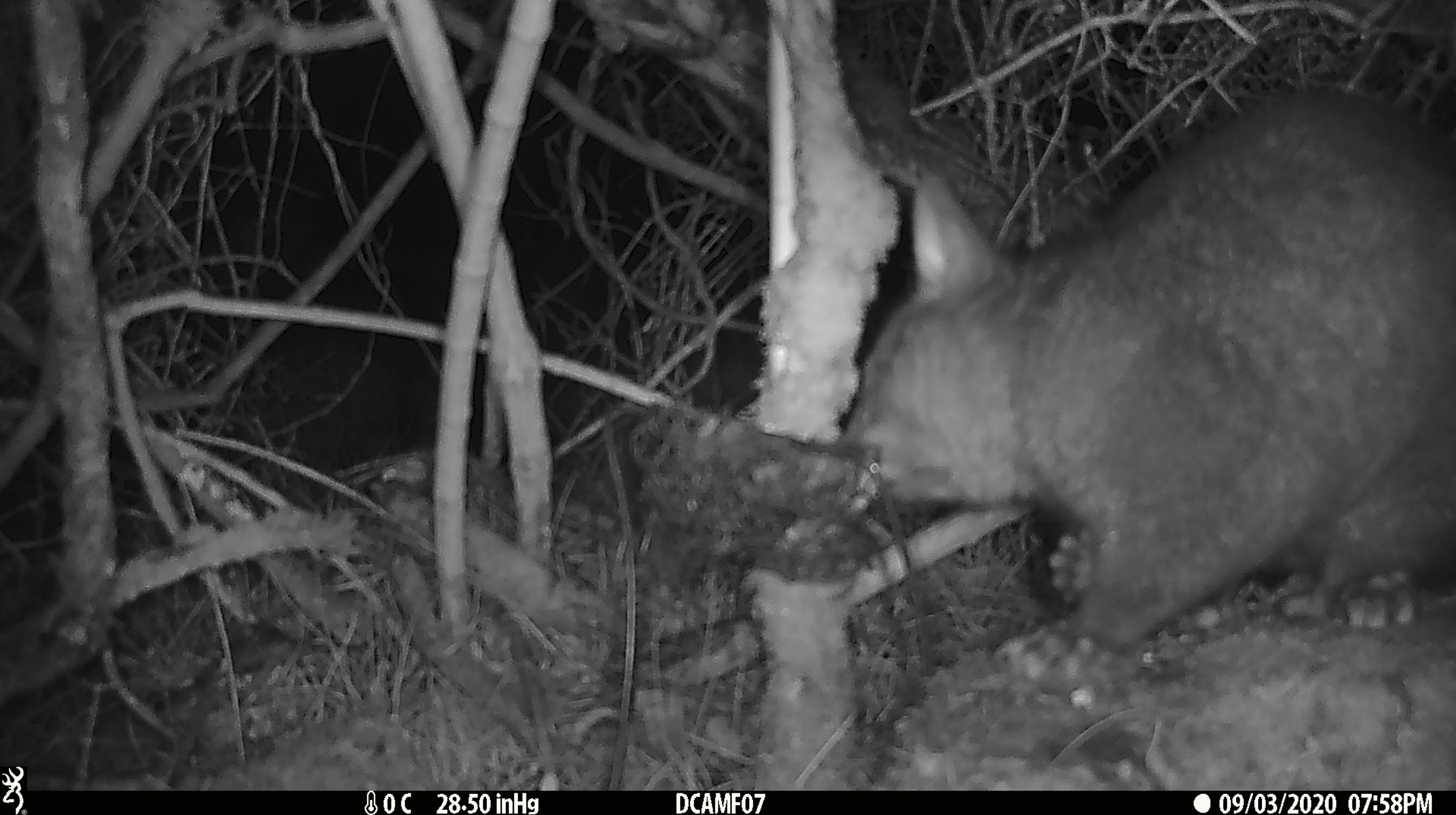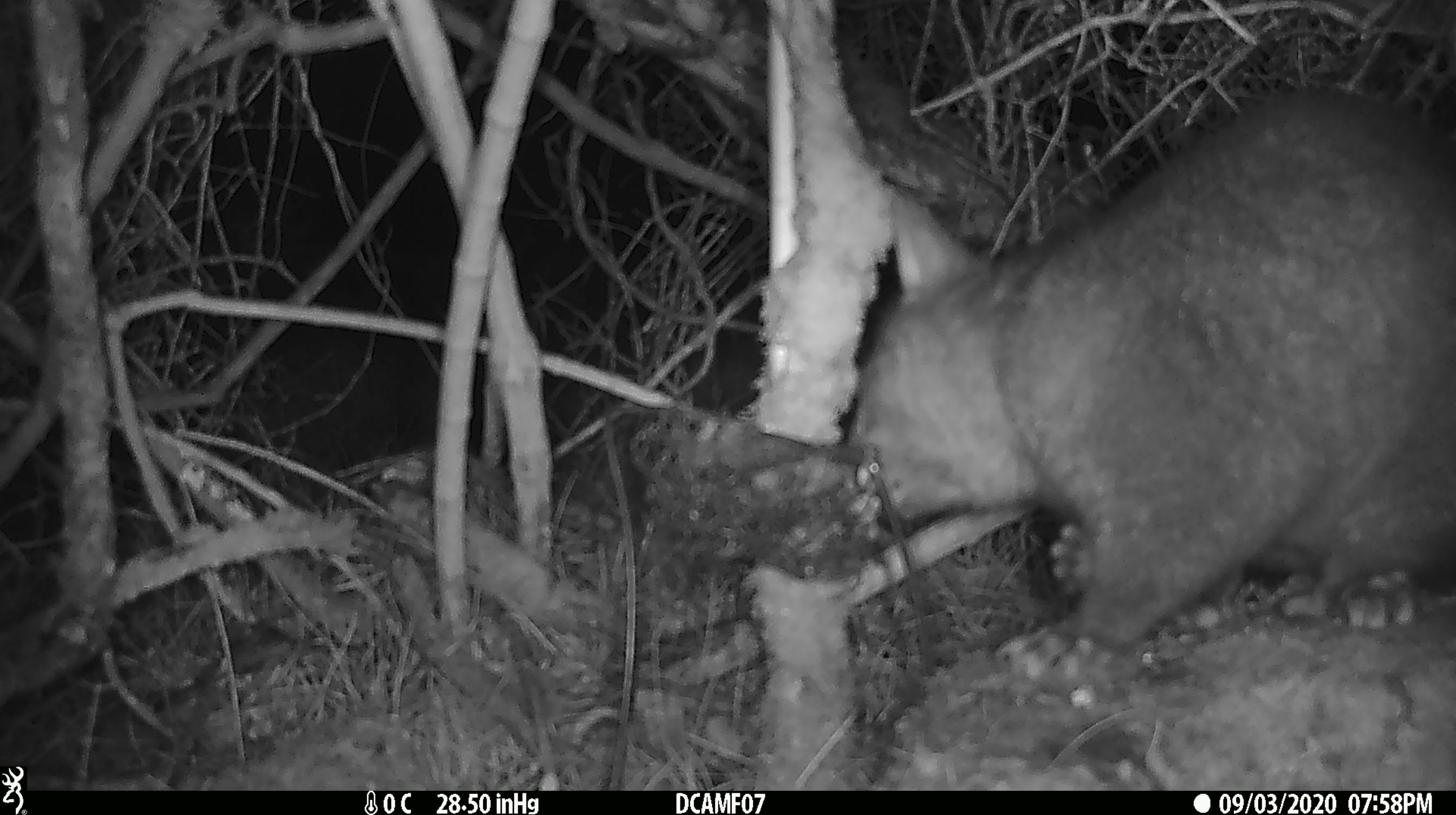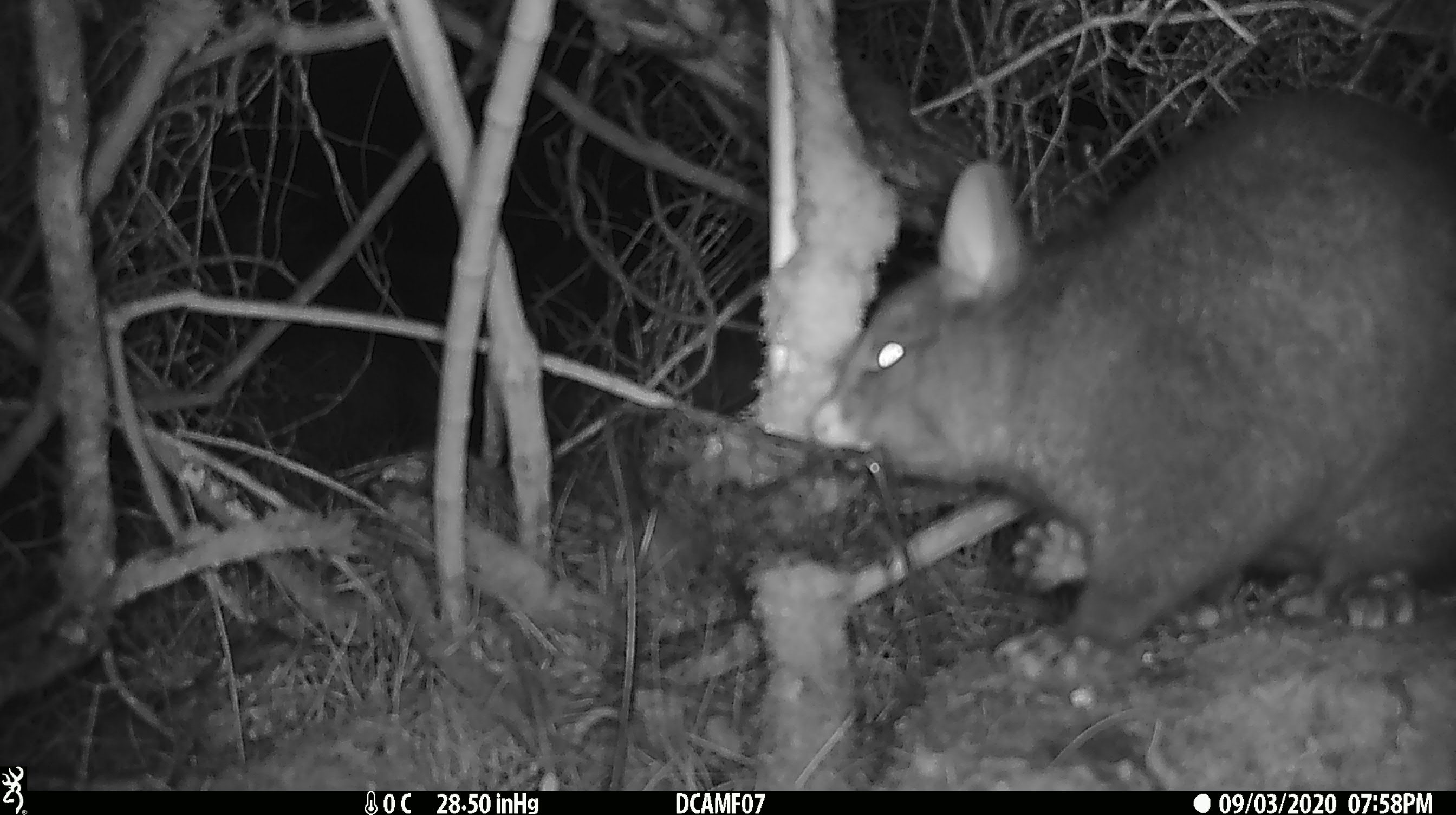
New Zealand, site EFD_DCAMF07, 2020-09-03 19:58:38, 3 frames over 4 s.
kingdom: Animalia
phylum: Chordata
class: Mammalia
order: Diprotodontia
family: Phalangeridae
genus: Trichosurus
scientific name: Trichosurus vulpecula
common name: common brushtail possum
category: possum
Possum (common brushtail possum) (Trichosurus vulpecula).